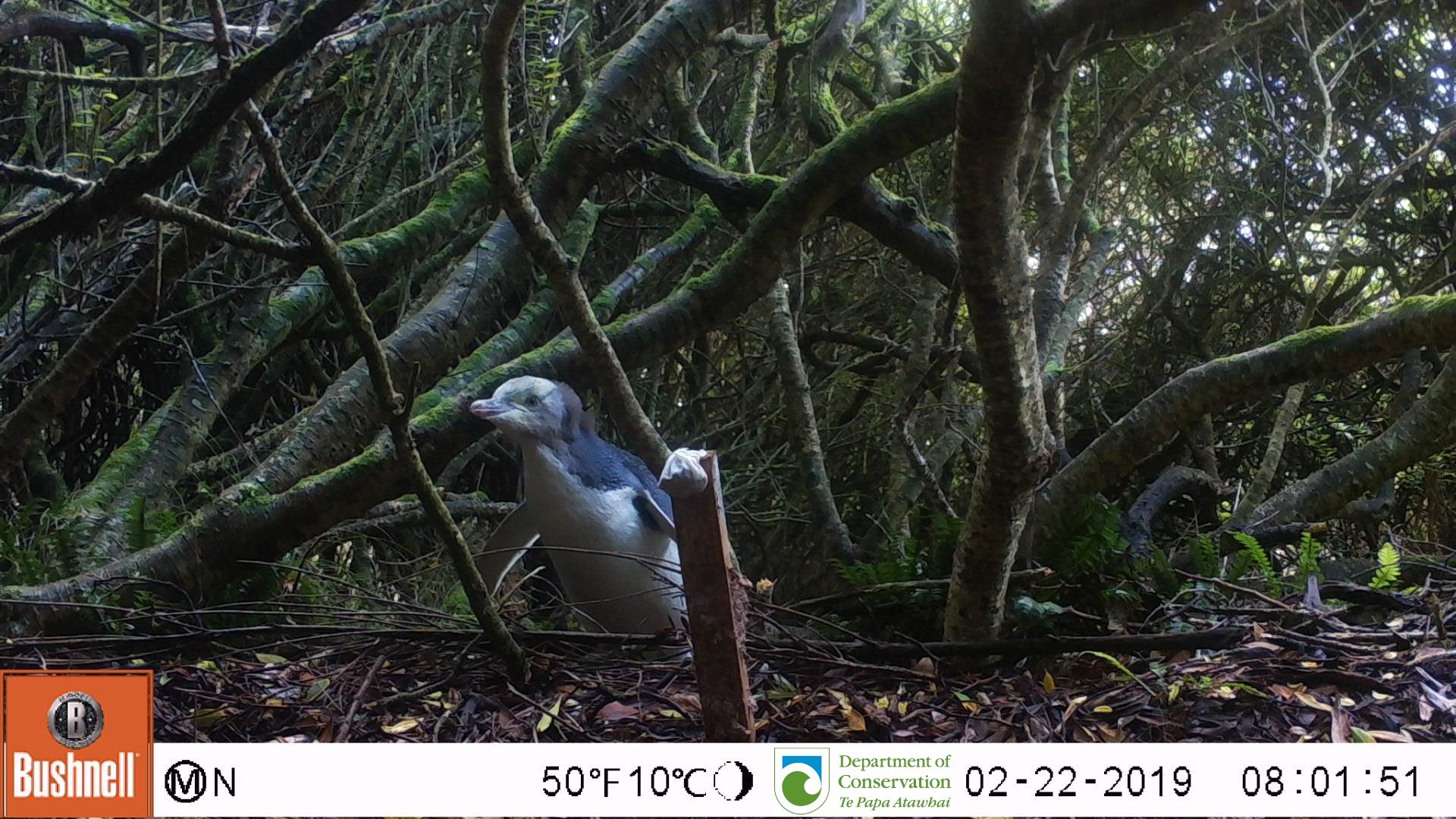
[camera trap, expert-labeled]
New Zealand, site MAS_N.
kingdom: Animalia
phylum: Chordata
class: Aves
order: Sphenisciformes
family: Spheniscidae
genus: Megadyptes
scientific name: Megadyptes antipodes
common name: yellow-eyed penguin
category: yellow eyed penguin